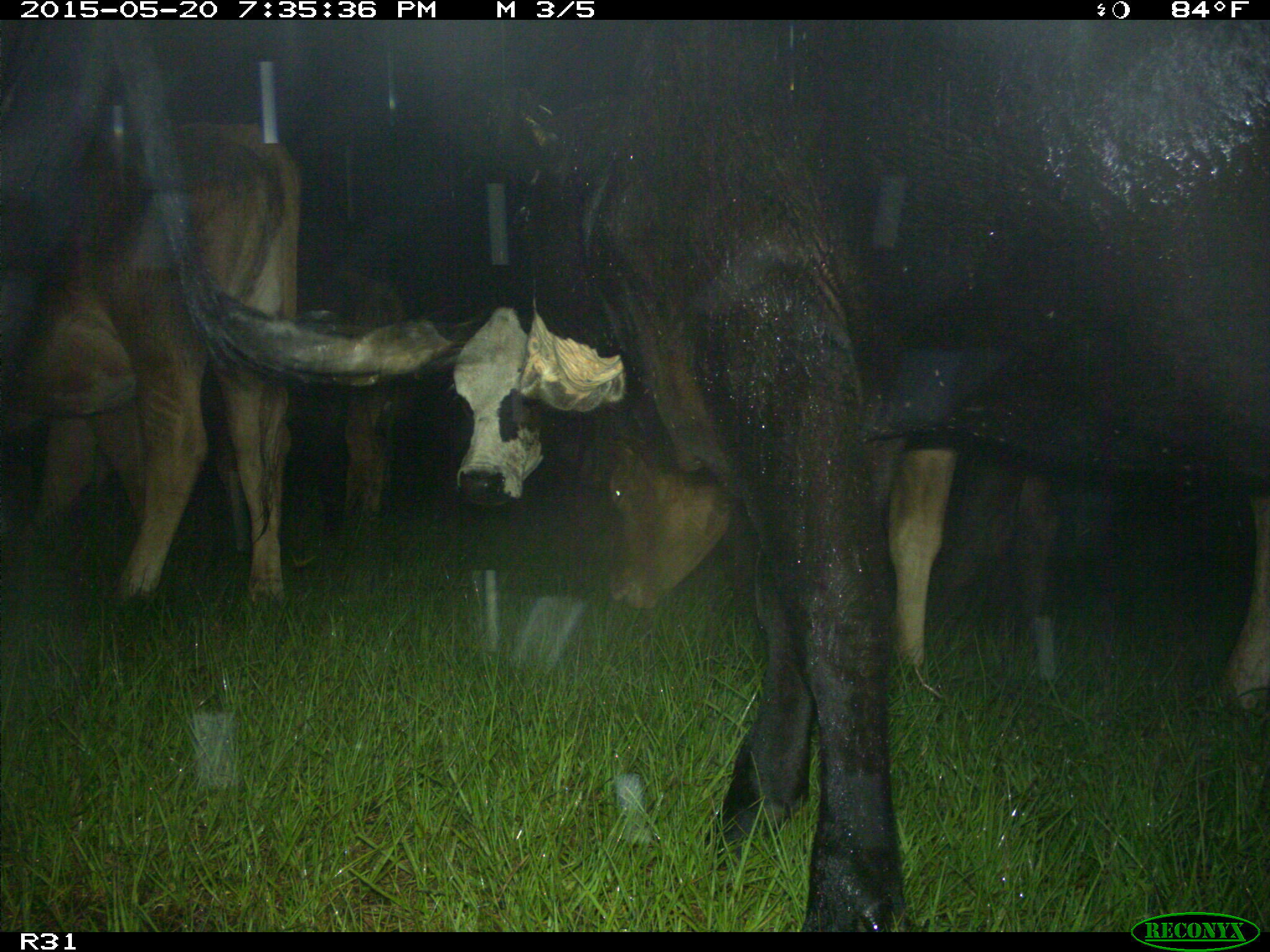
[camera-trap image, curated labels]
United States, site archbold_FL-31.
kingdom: Animalia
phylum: Chordata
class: Mammalia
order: Artiodactyla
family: Bovidae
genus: Bos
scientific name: Bos taurus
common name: domestic cow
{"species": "Bos taurus (domestic cow)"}